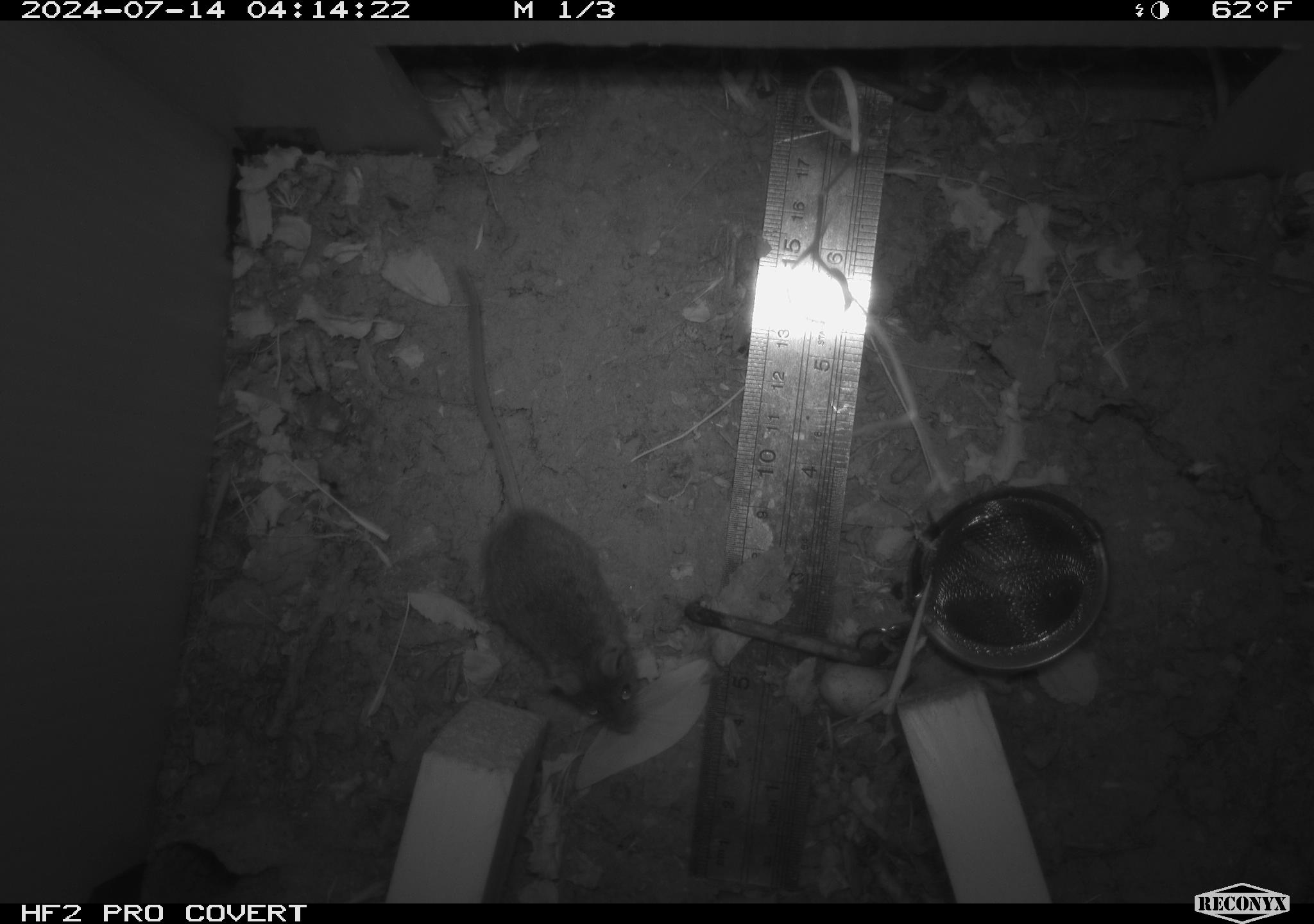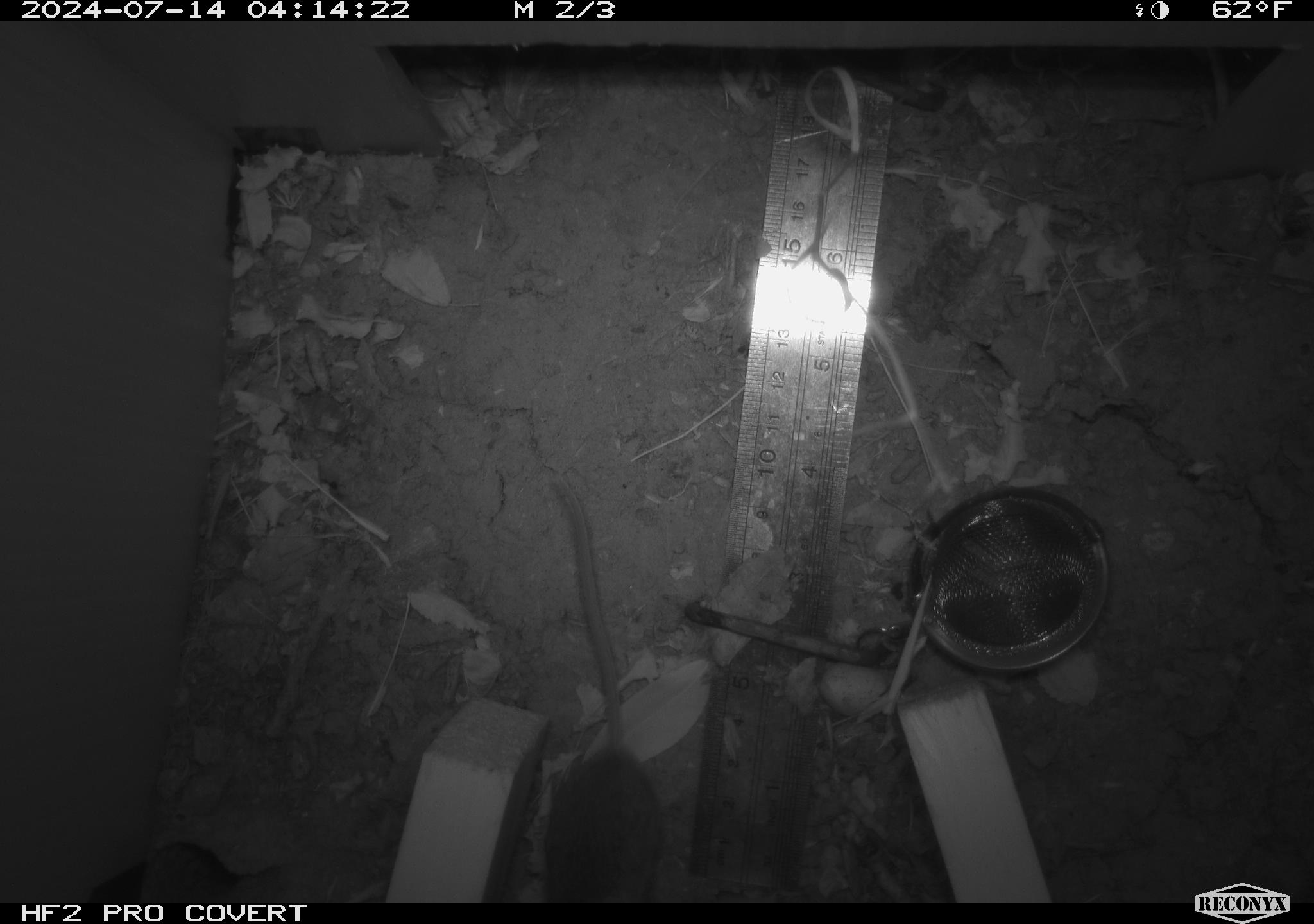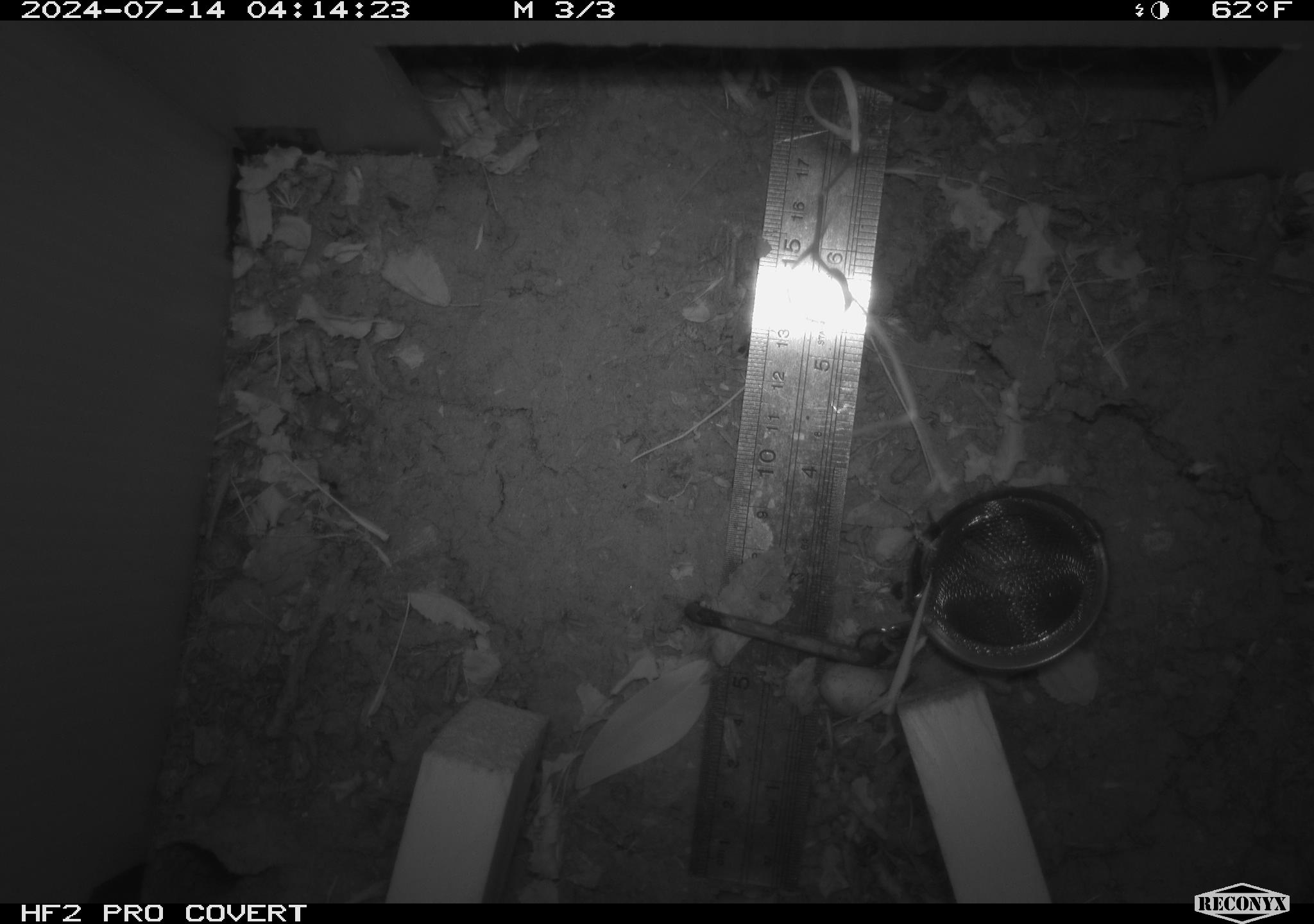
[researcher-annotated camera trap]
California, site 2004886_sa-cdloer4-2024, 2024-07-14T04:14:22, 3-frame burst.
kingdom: Animalia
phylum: Chordata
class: Mammalia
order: Rodentia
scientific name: Rodentia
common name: rodent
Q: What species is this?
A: Rodent (Rodentia).